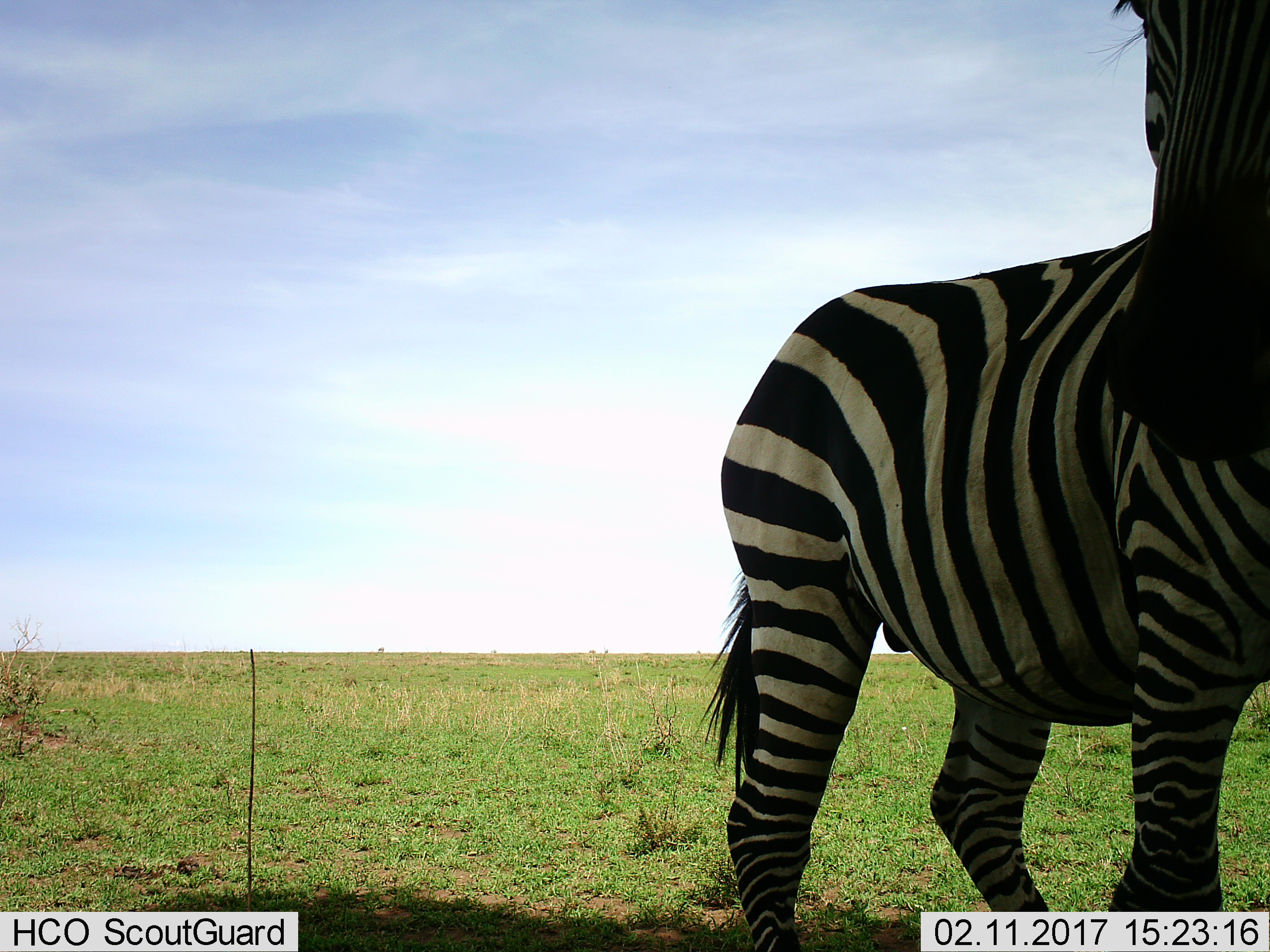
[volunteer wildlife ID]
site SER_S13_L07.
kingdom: Animalia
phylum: Chordata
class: Mammalia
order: Perissodactyla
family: Equidae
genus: Equus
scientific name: Equus quagga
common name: plains zebra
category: zebraplains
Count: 1.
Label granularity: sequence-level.